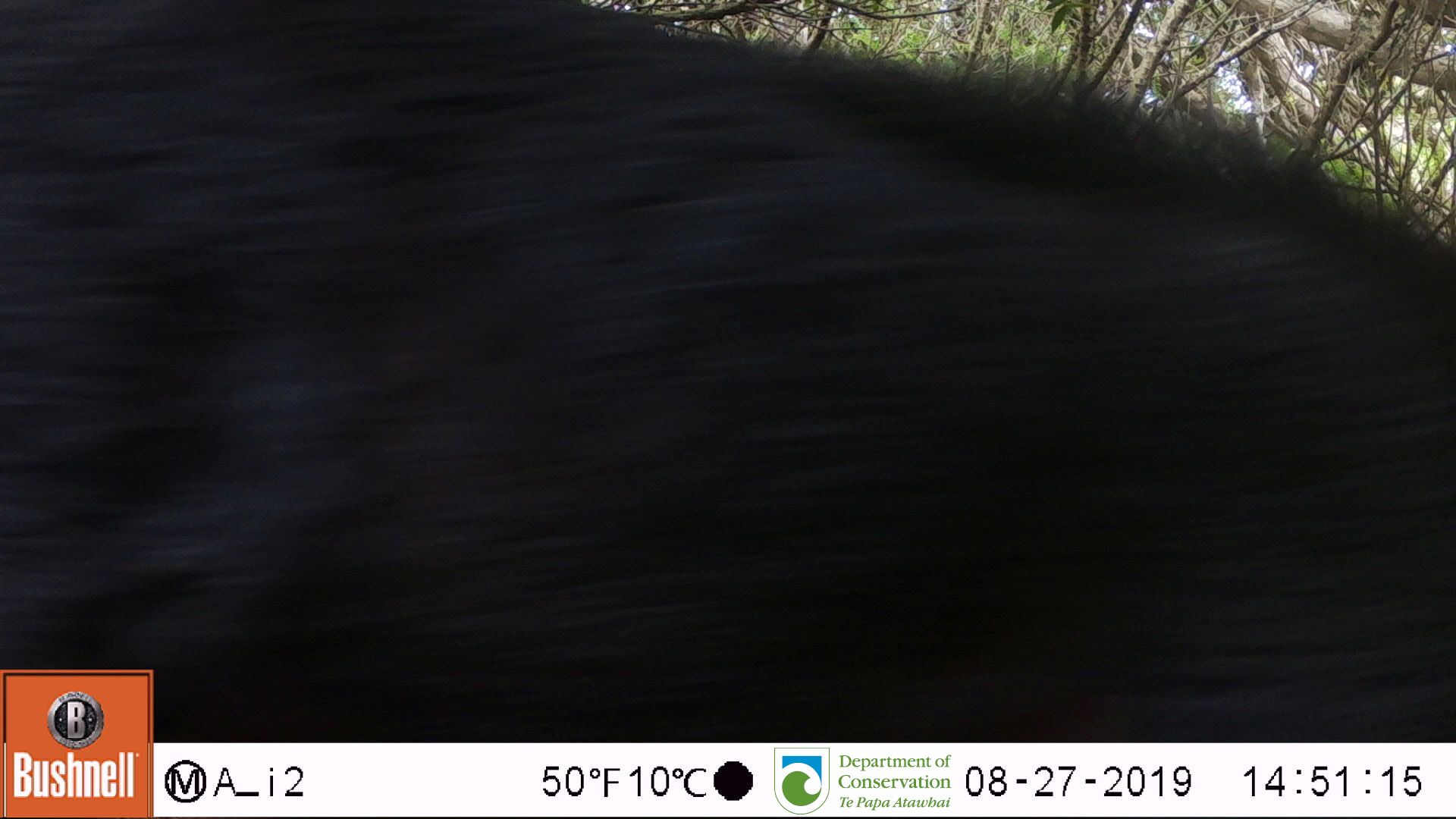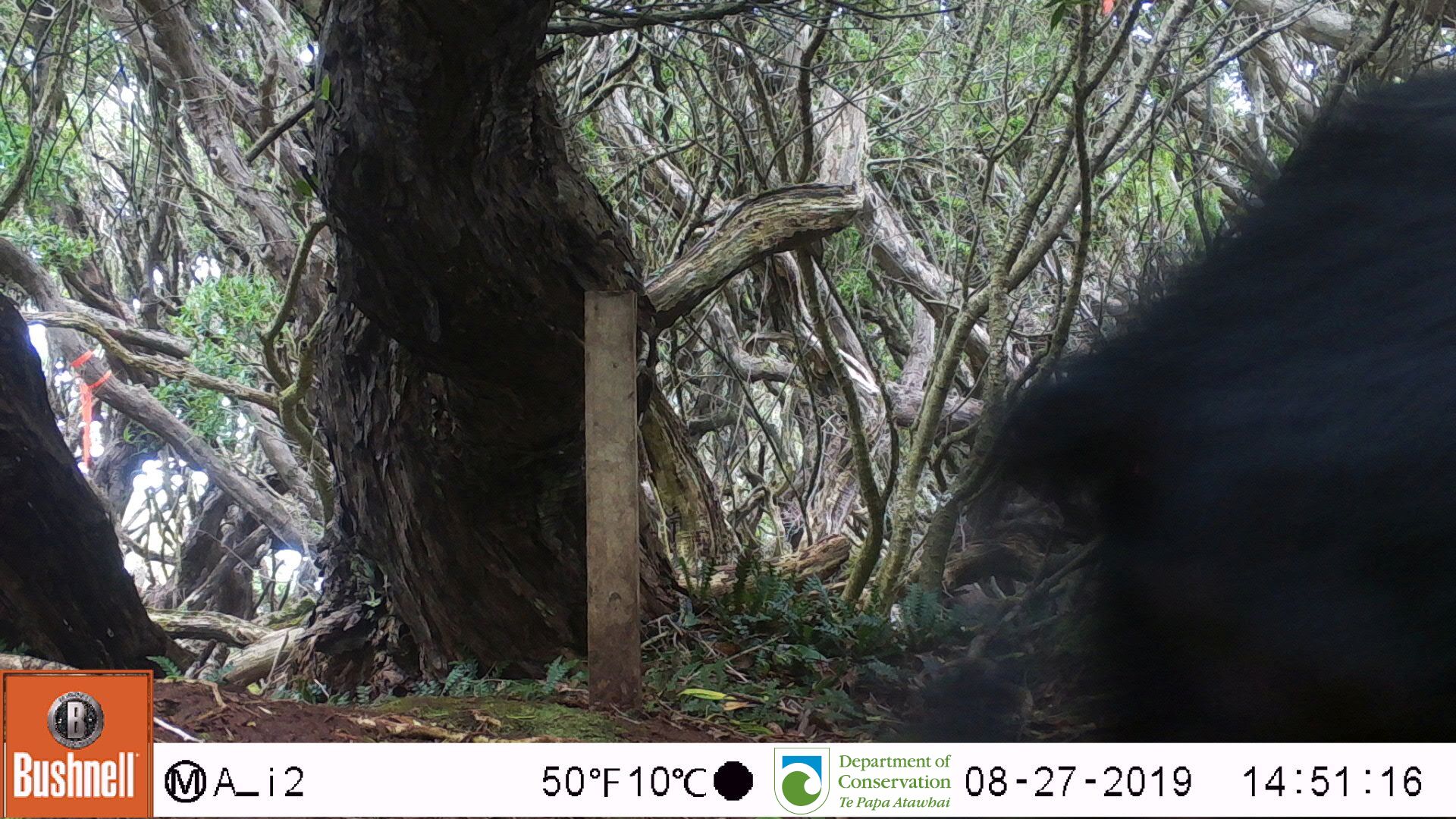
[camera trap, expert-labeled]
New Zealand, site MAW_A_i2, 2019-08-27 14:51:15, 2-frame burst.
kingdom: Animalia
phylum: Chordata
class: Mammalia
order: Artiodactyla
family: Suidae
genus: Sus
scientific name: Sus scrofa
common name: pig